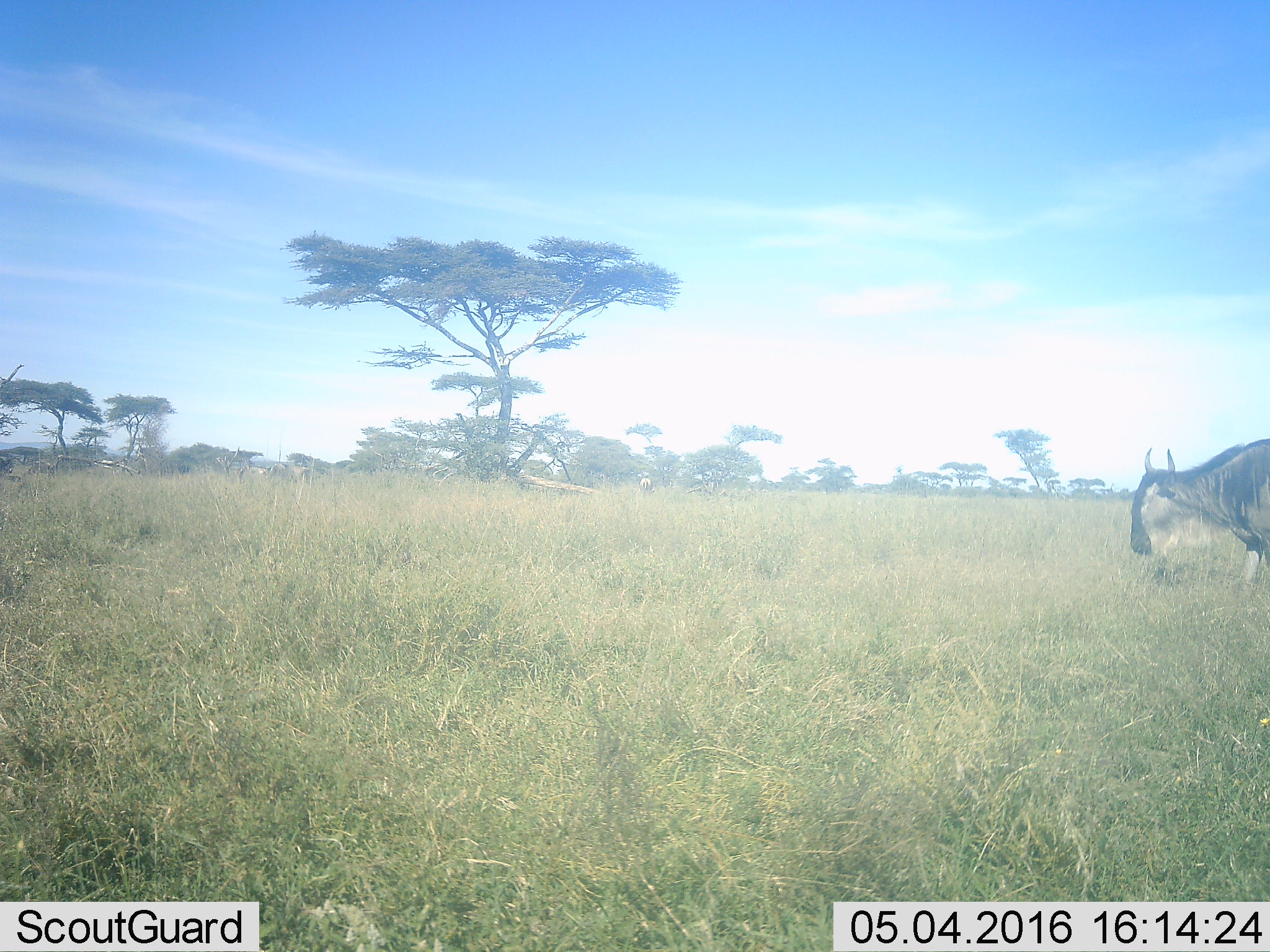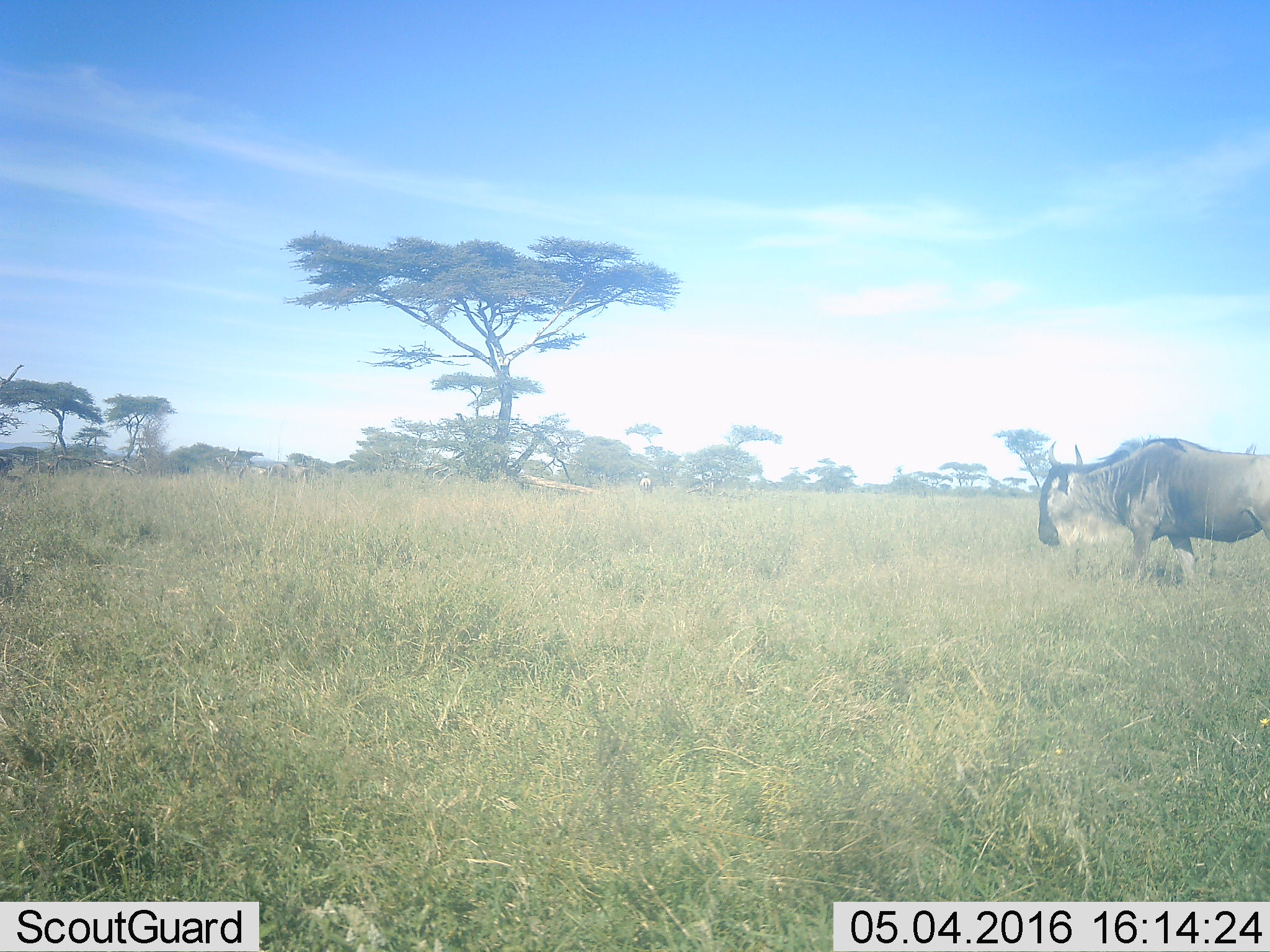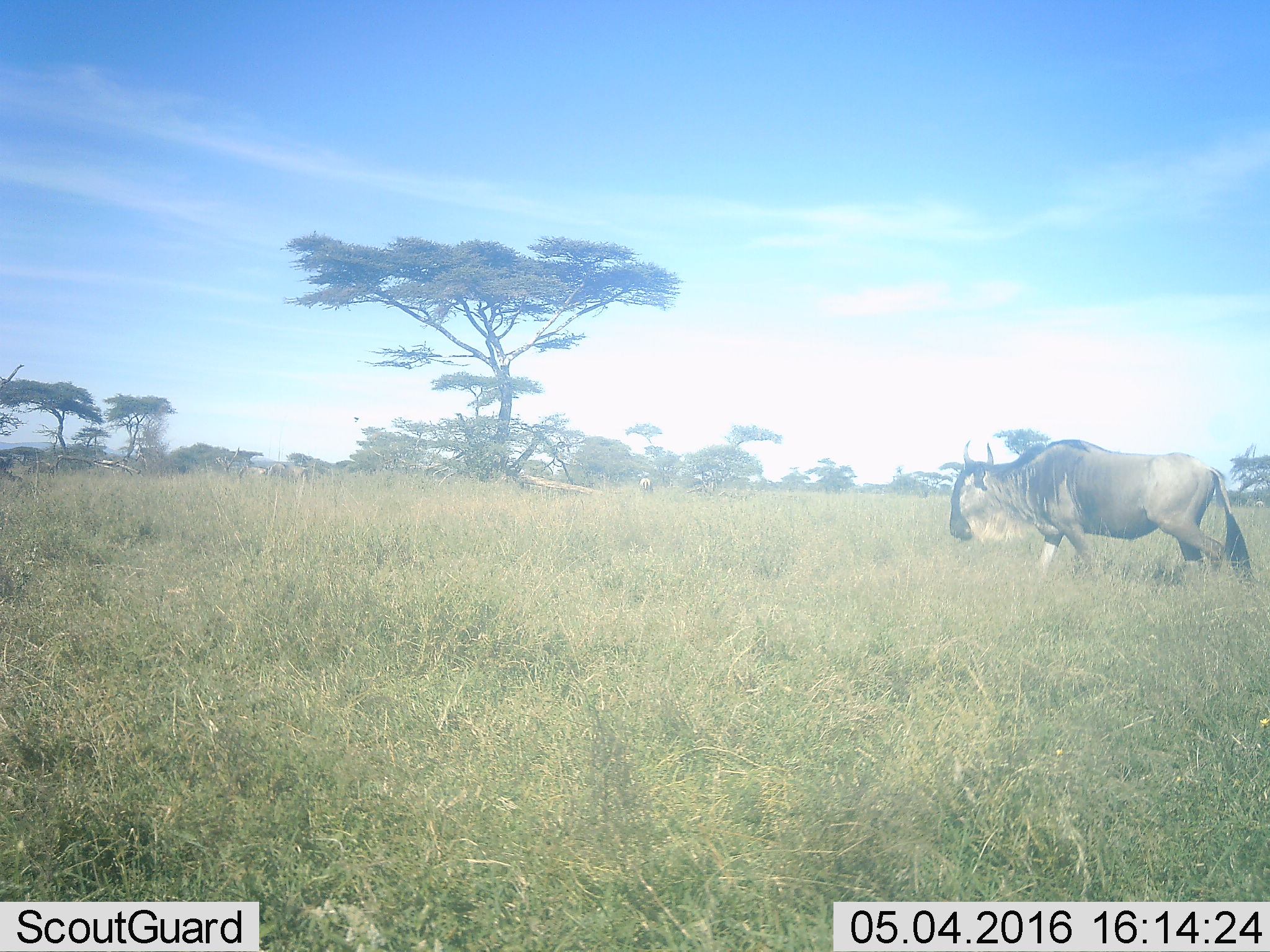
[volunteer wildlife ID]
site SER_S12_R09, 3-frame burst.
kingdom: Animalia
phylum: Chordata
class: Mammalia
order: Artiodactyla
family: Bovidae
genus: Connochaetes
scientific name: Connochaetes taurinus taurinus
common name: blue wildebeest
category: wildebeestblue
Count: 1.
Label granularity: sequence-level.